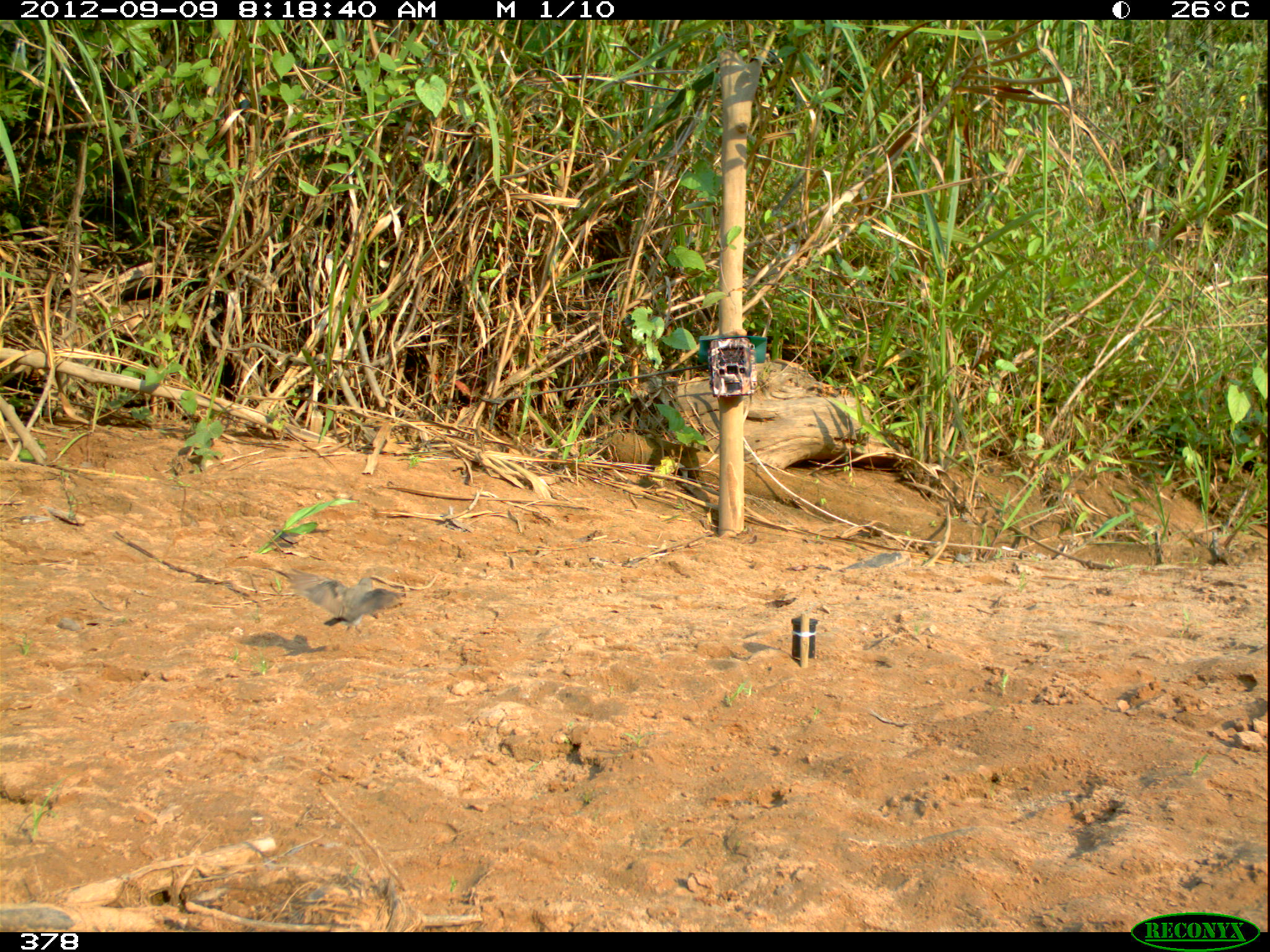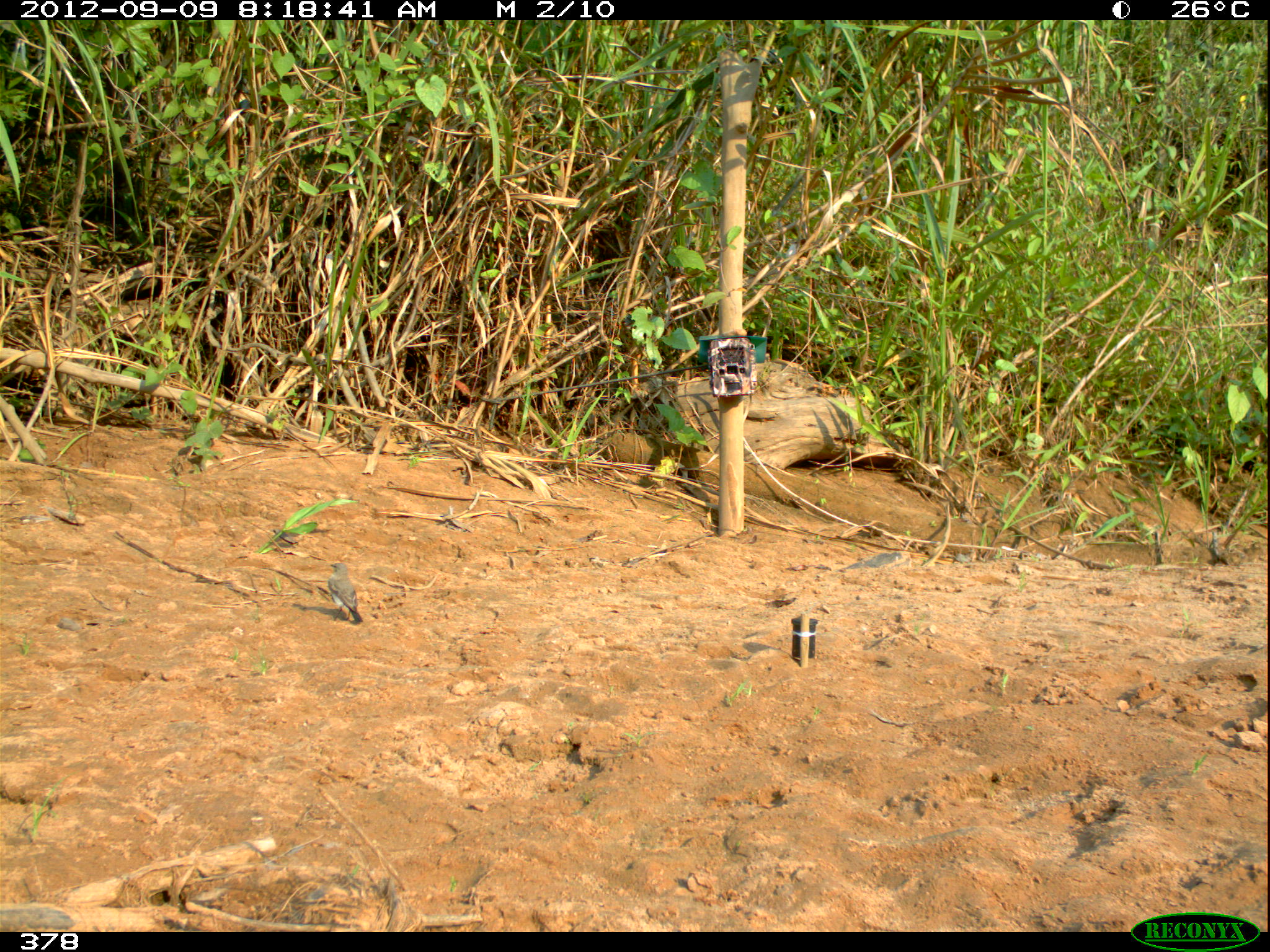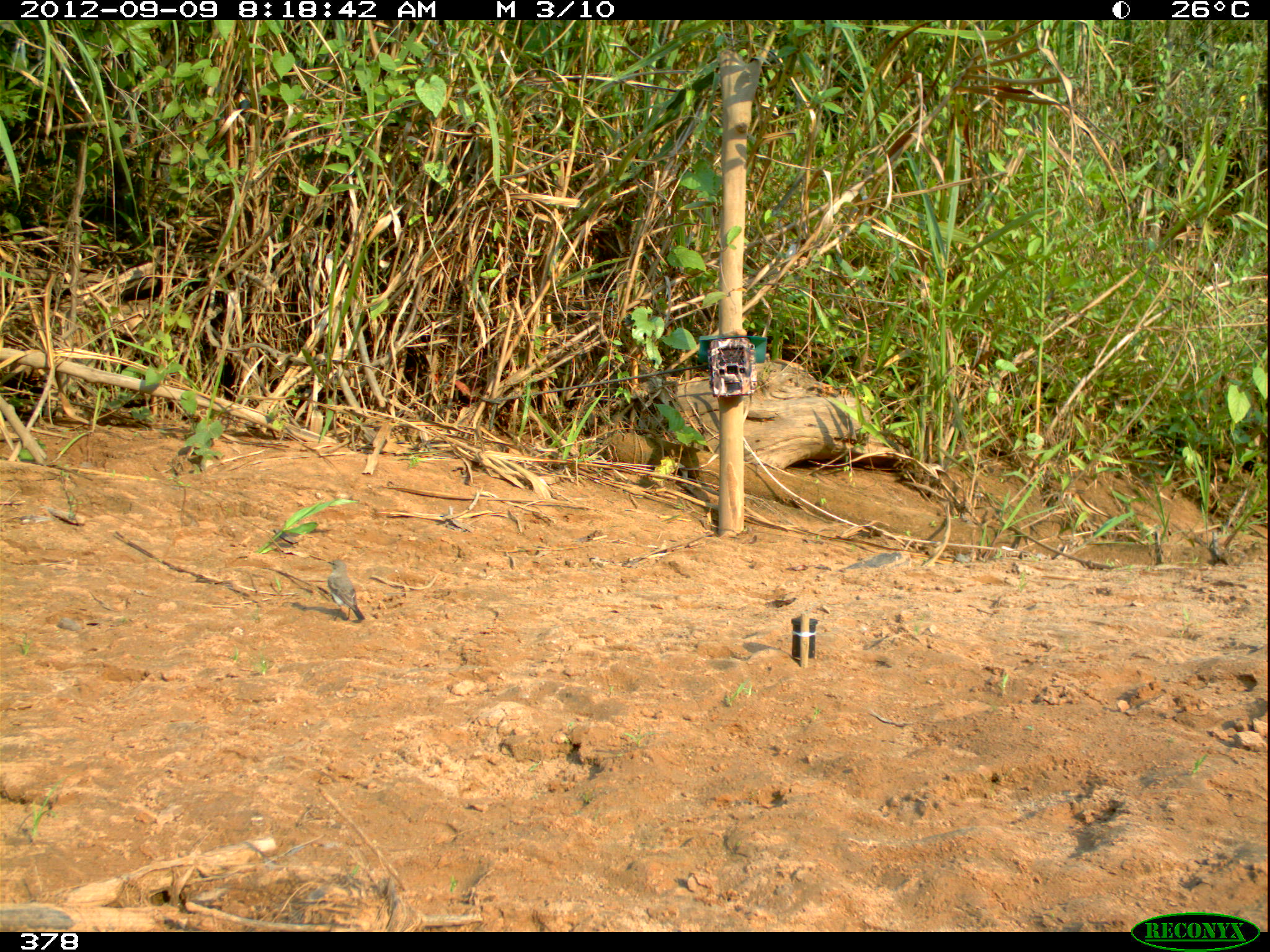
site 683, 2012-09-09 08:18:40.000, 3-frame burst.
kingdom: Animalia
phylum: Chordata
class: Aves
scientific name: Aves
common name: bird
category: unknown bird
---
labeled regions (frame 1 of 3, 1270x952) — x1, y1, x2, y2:
unknown bird: 282, 567, 407, 633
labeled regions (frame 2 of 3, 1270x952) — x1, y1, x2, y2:
unknown bird: 327, 561, 363, 623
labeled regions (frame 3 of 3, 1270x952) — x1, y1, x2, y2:
unknown bird: 326, 559, 365, 620